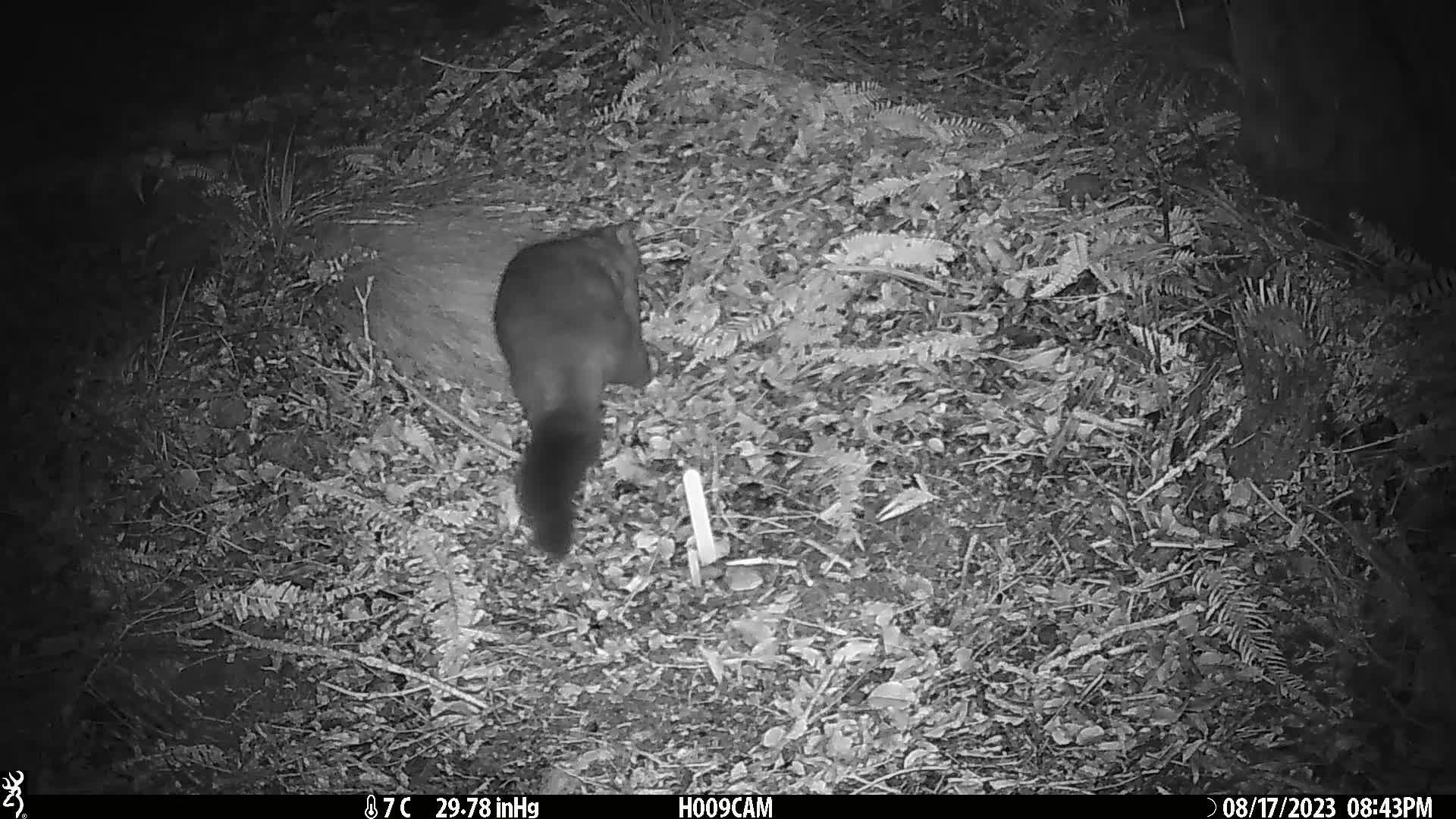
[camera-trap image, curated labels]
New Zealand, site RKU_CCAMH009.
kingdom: Animalia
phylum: Chordata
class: Mammalia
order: Diprotodontia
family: Phalangeridae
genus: Trichosurus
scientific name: Trichosurus vulpecula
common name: common brushtail possum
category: possum